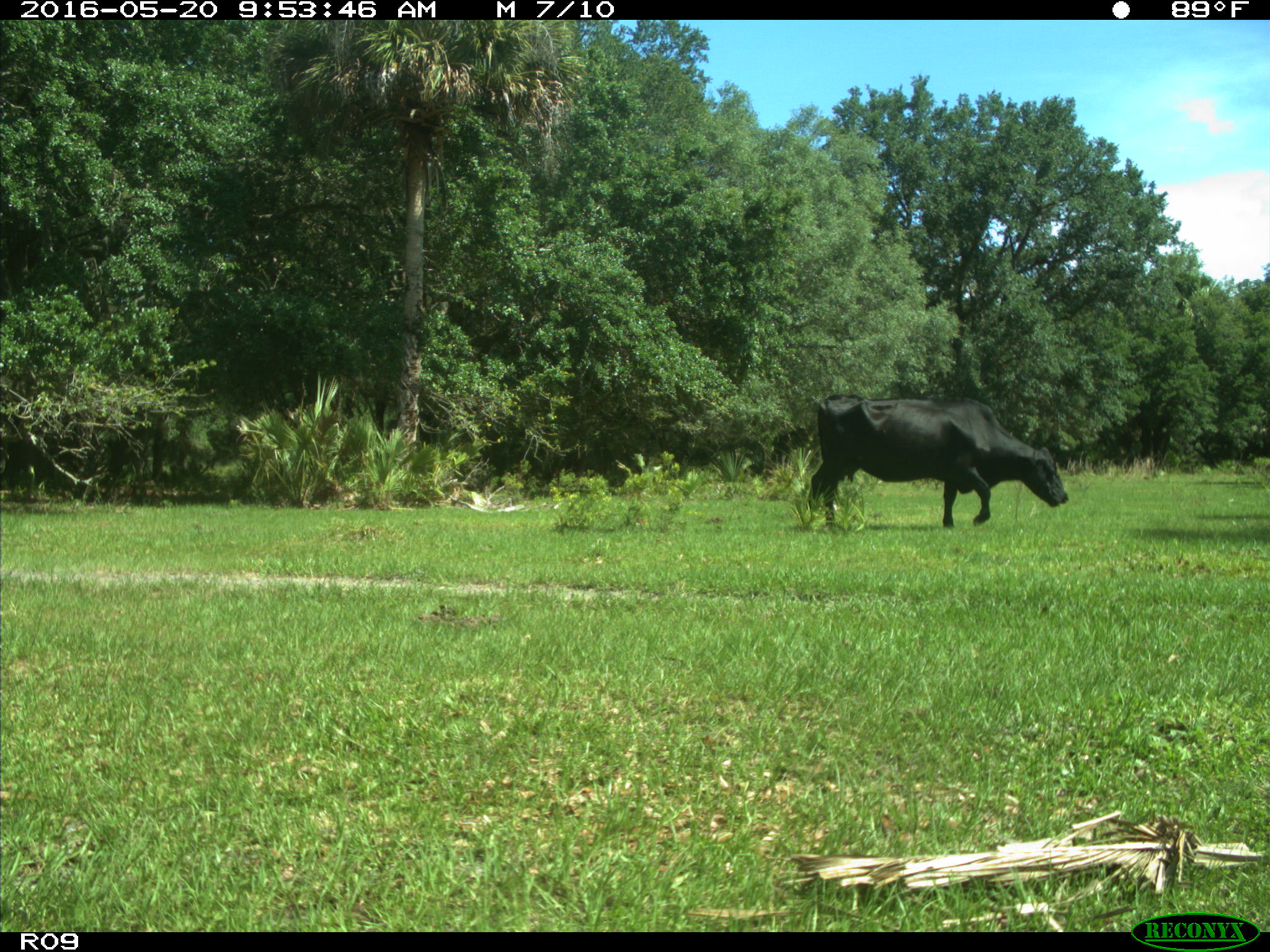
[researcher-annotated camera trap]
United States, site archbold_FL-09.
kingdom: Animalia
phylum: Chordata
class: Mammalia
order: Artiodactyla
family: Bovidae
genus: Bos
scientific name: Bos taurus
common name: domestic cow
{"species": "Bos taurus (domestic cow)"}